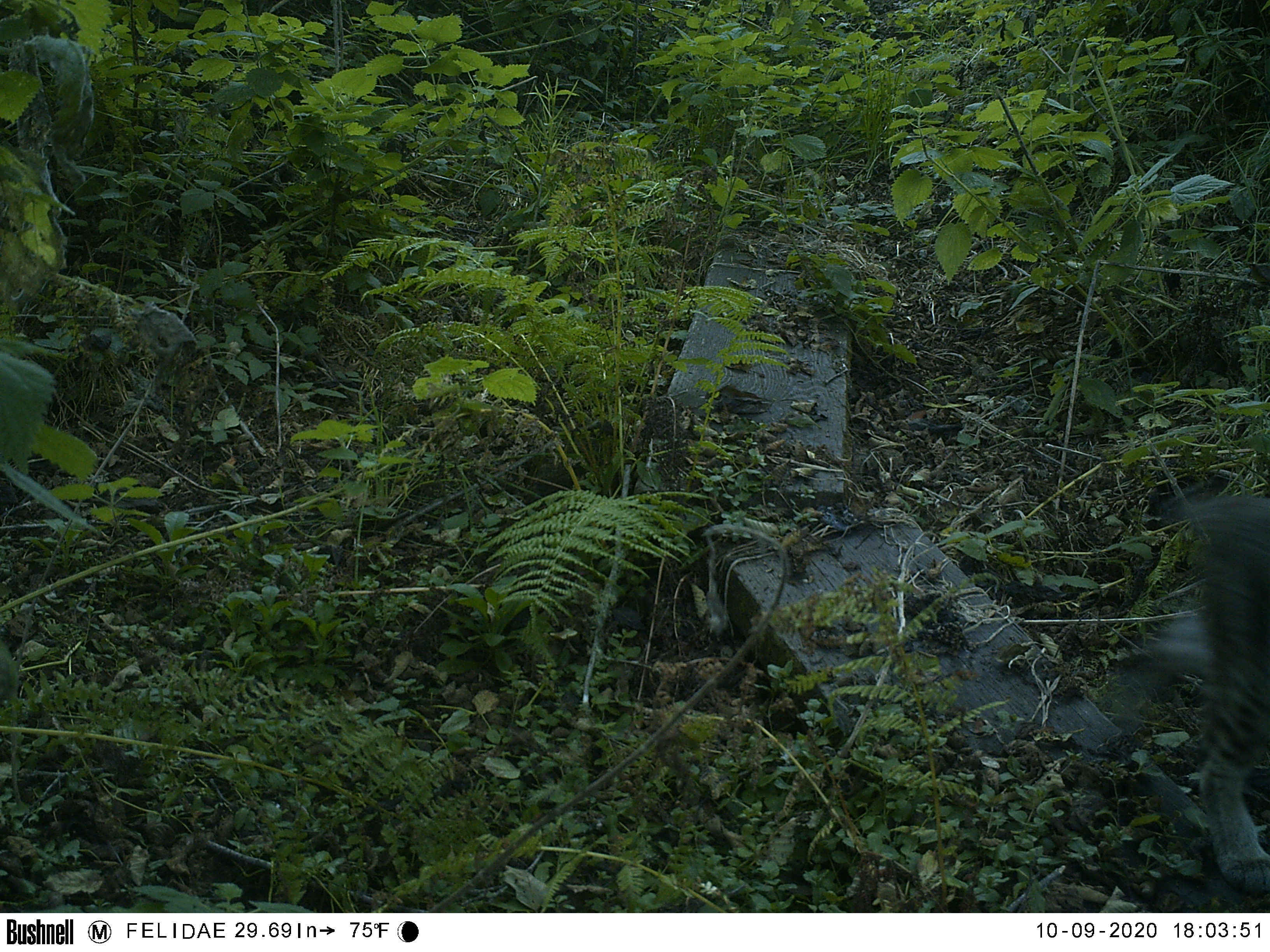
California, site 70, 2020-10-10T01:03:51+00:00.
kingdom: Animalia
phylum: Chordata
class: Mammalia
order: Carnivora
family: Felidae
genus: Lynx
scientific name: Lynx rufus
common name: bobcat